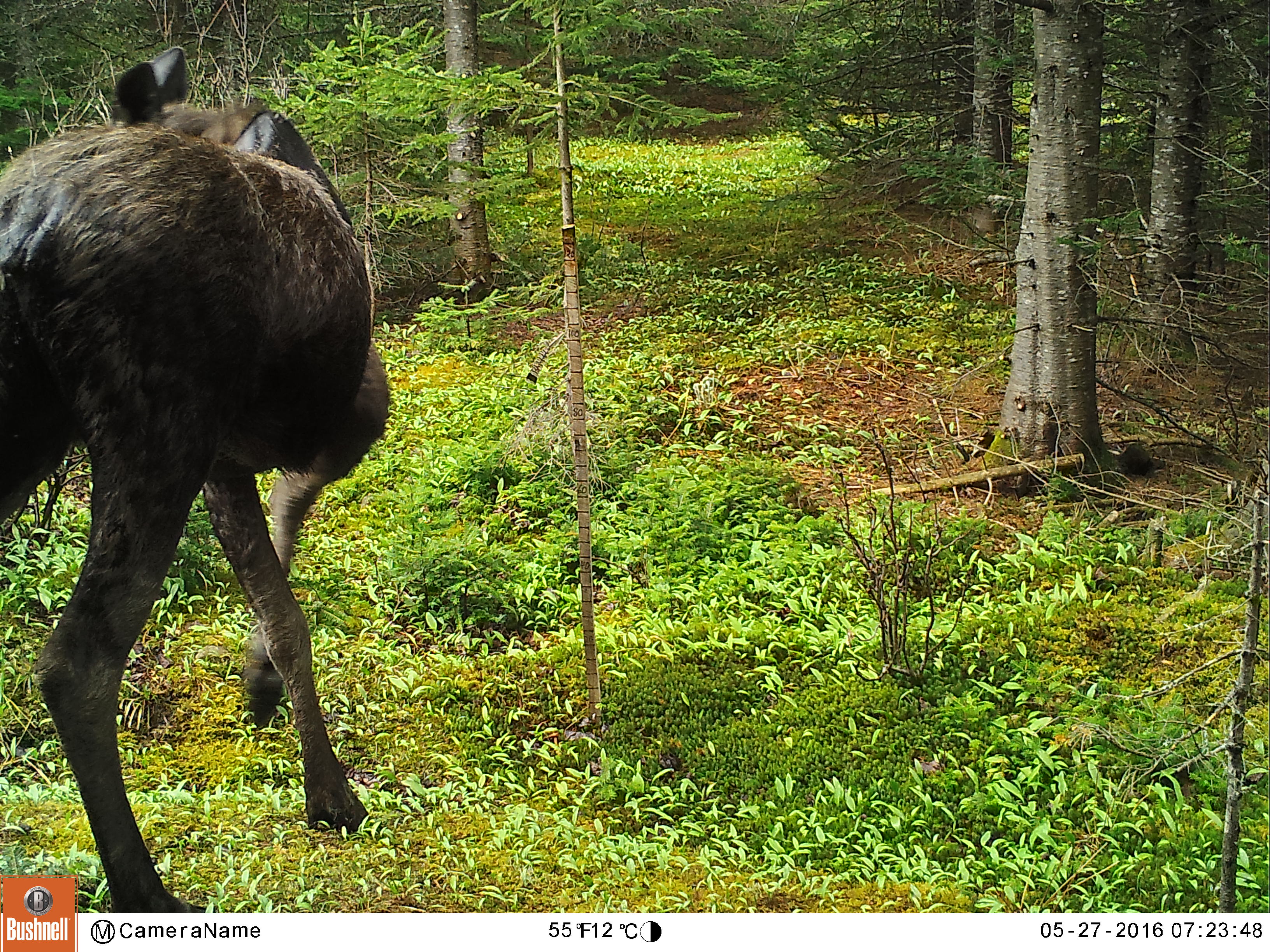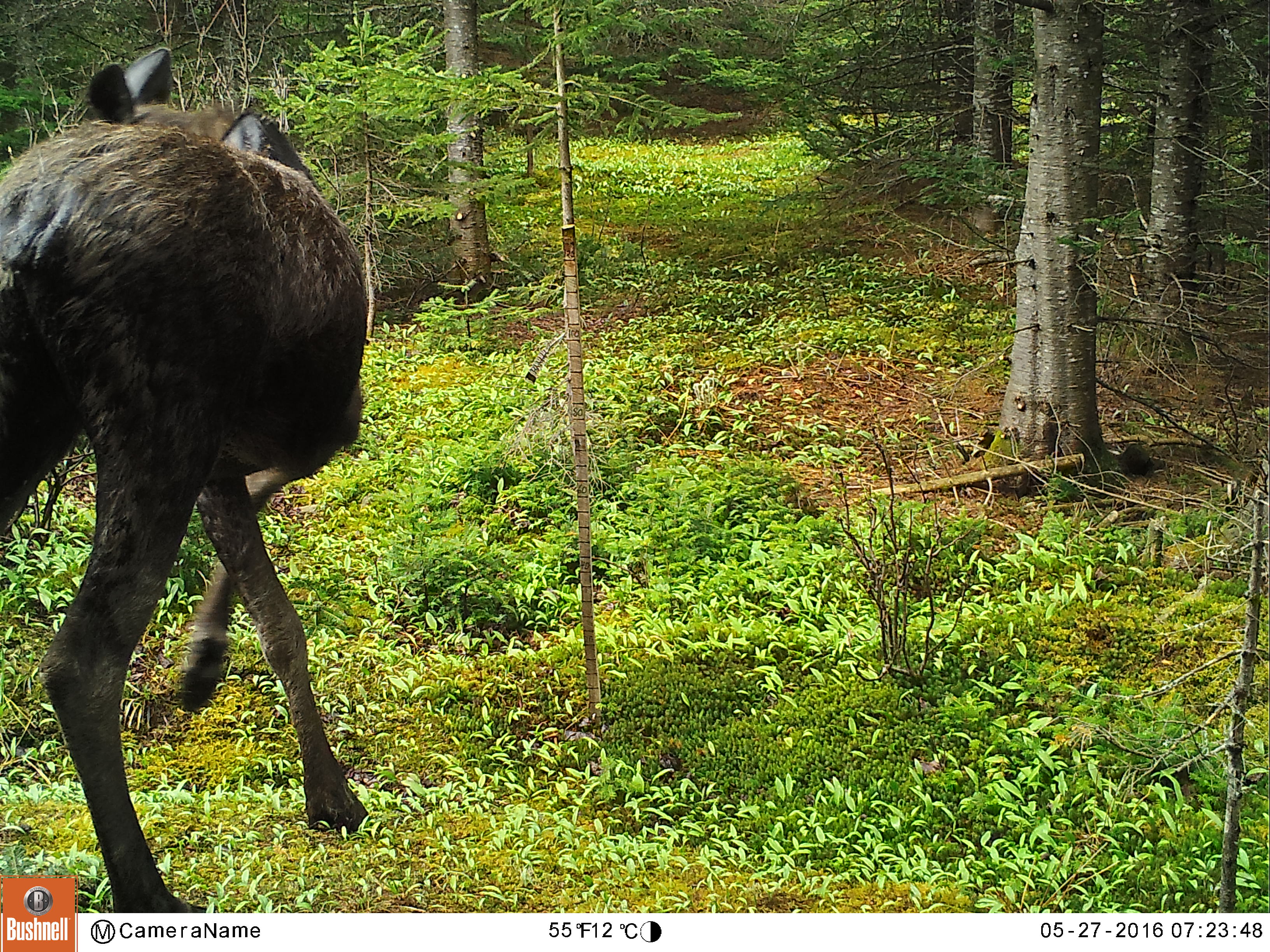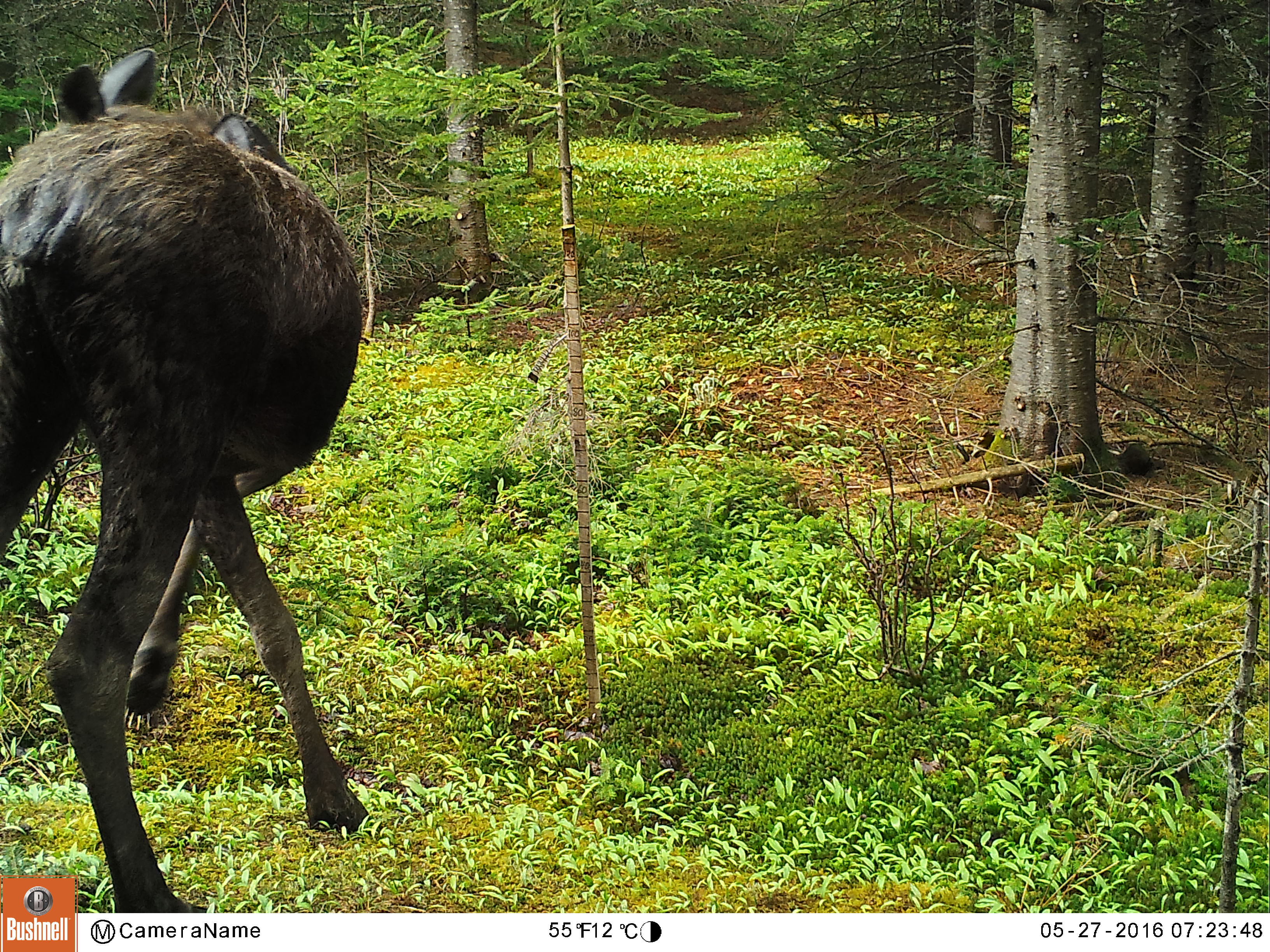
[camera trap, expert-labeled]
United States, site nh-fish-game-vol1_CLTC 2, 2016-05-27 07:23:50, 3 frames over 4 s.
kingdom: Animalia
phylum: Chordata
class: Mammalia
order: Artiodactyla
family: Cervidae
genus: Alces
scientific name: Alces alces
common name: moose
Moose (Alces alces).